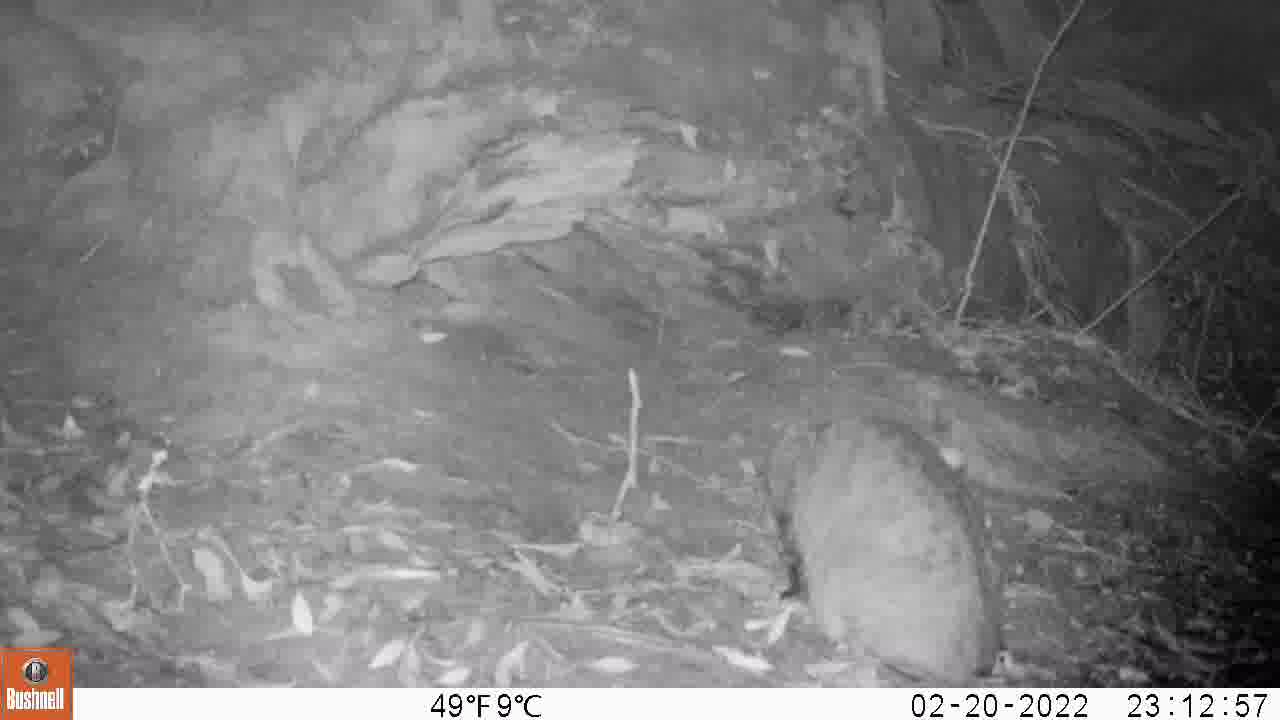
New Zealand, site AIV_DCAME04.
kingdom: Animalia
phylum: Chordata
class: Mammalia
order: Carnivora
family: Felidae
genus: Felis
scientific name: Felis catus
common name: domestic cat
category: cat